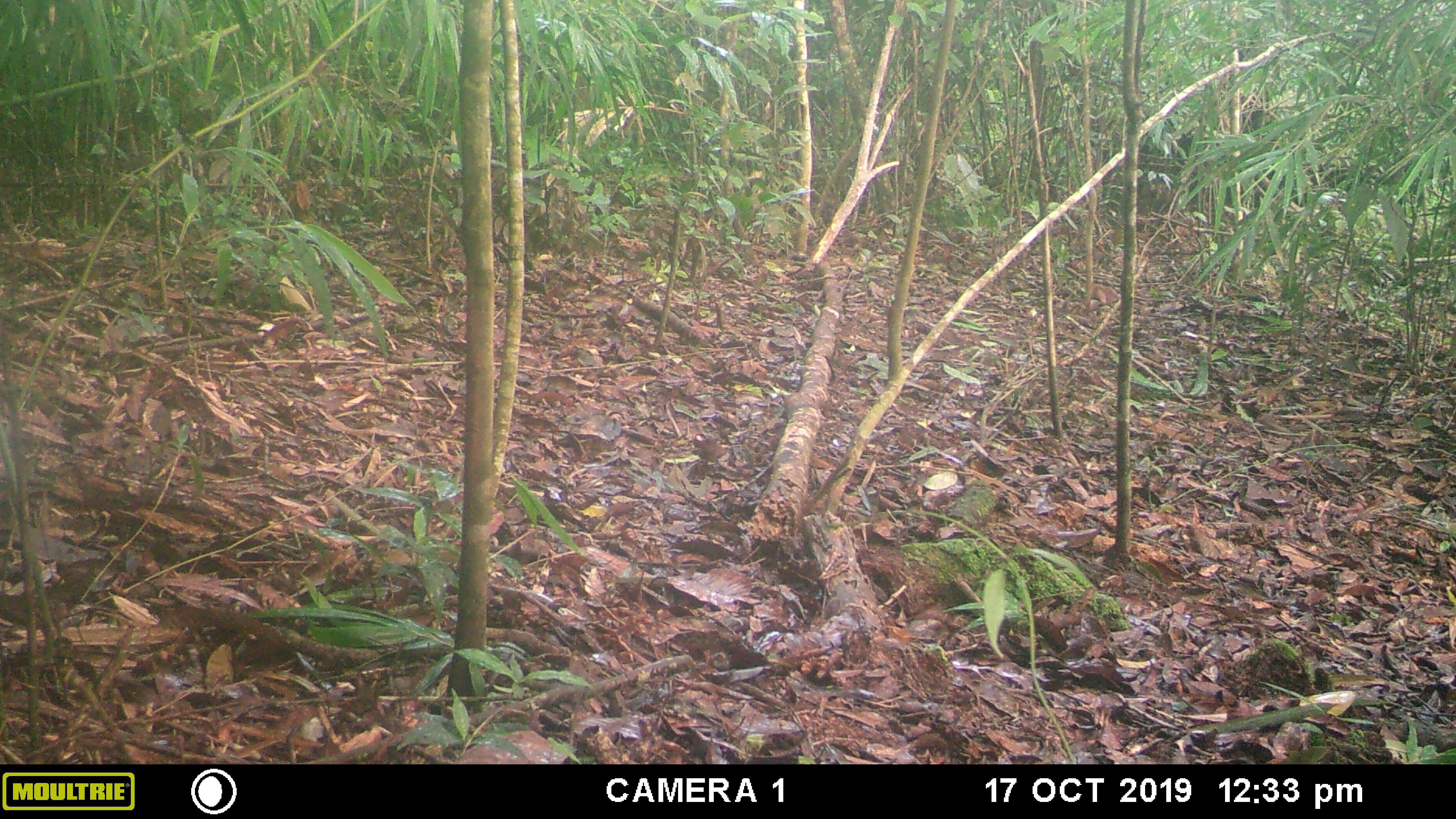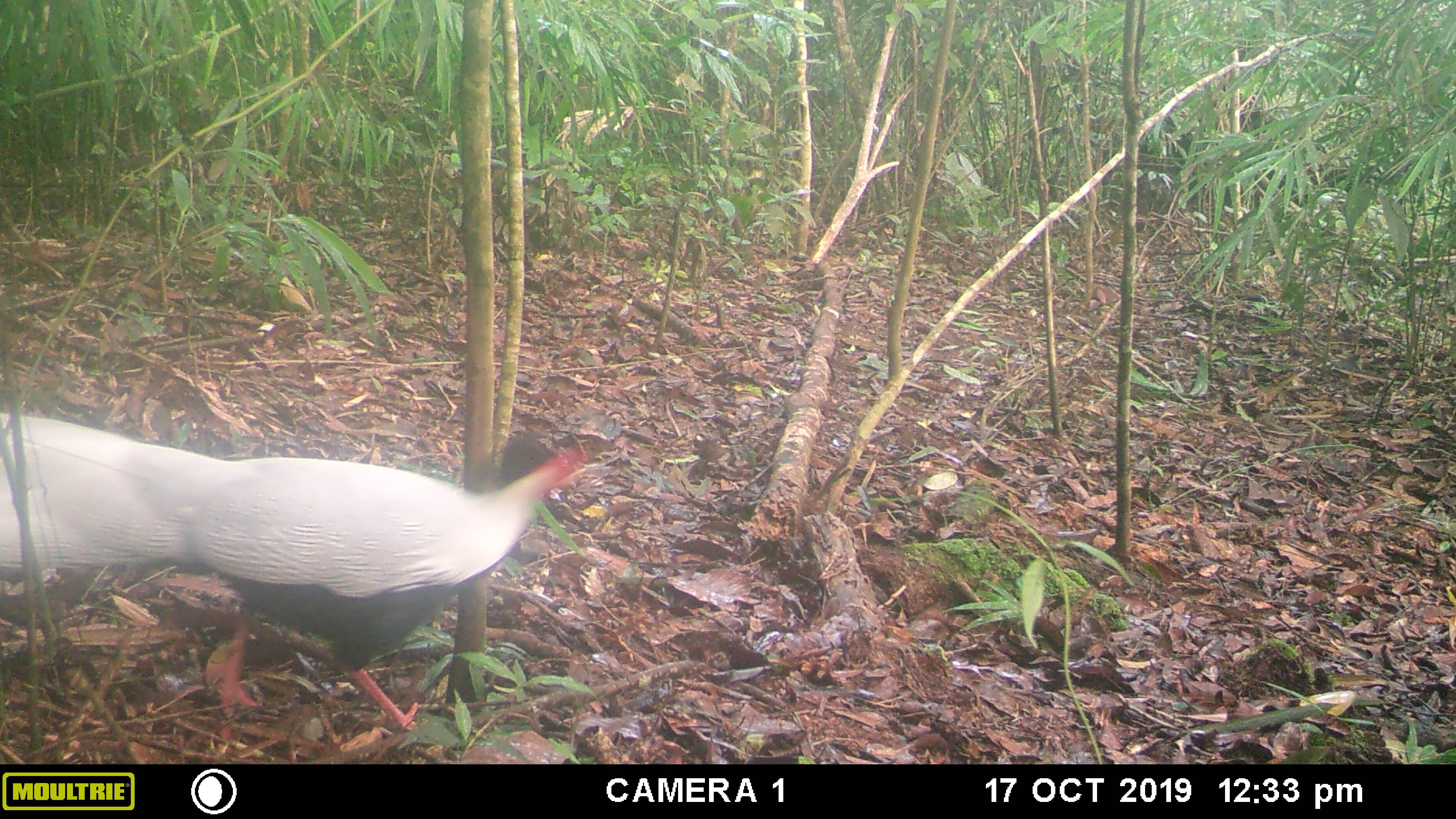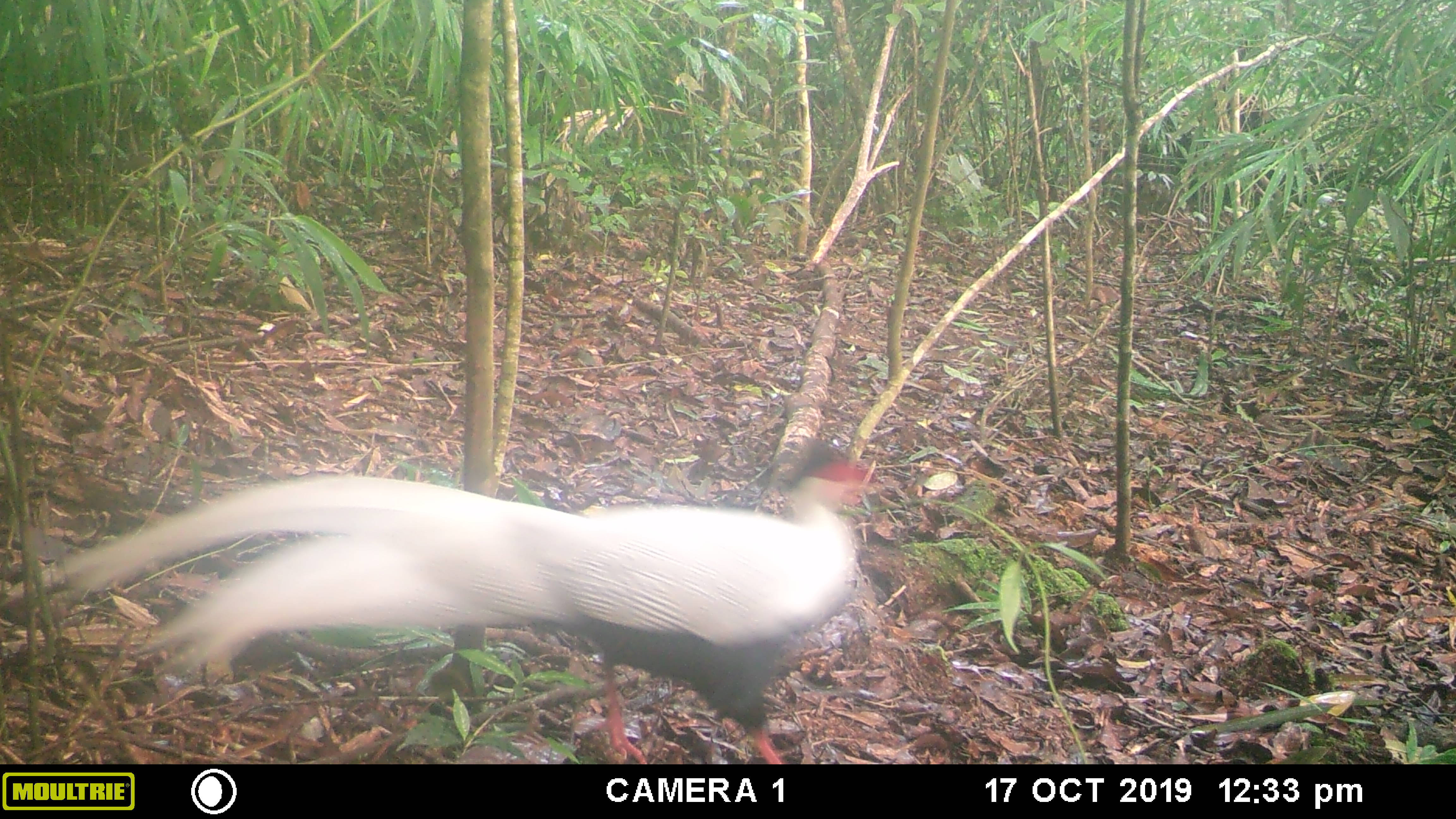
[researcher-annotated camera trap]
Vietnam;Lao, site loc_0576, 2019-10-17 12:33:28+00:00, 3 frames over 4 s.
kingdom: Animalia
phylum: Chordata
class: Aves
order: Galliformes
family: Phasianidae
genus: Lophura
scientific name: Lophura nycthemera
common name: silver pheasant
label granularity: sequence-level